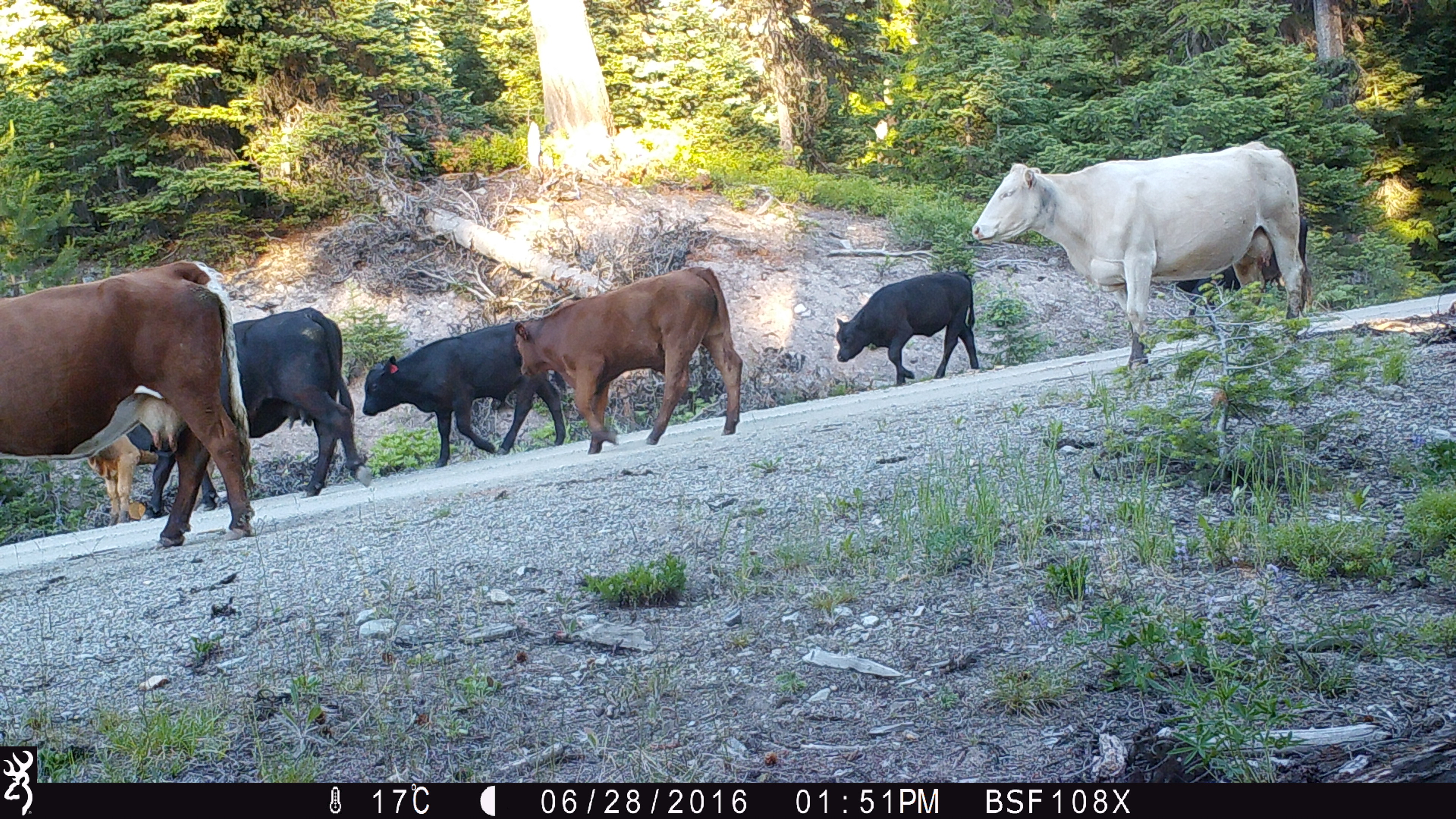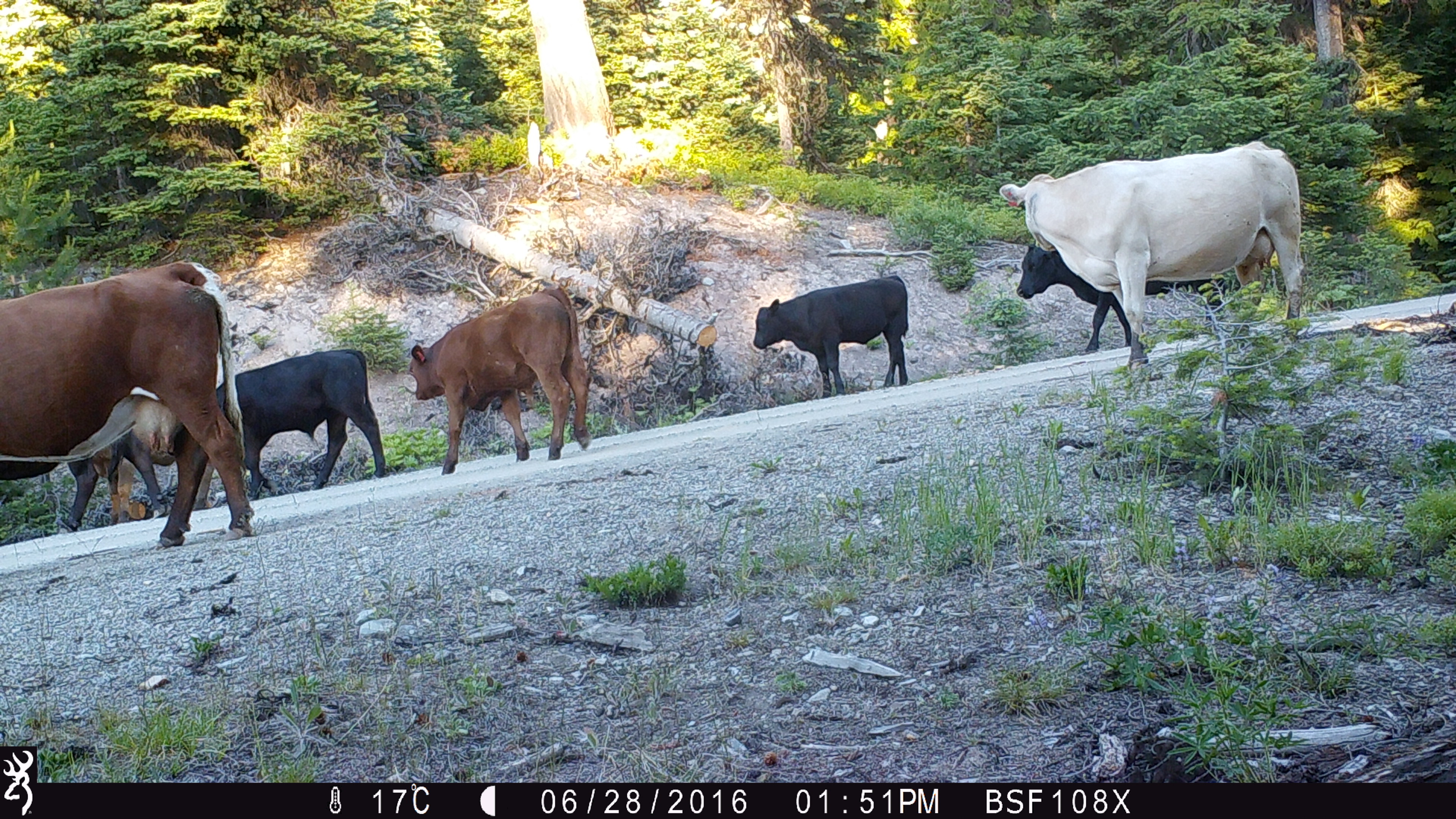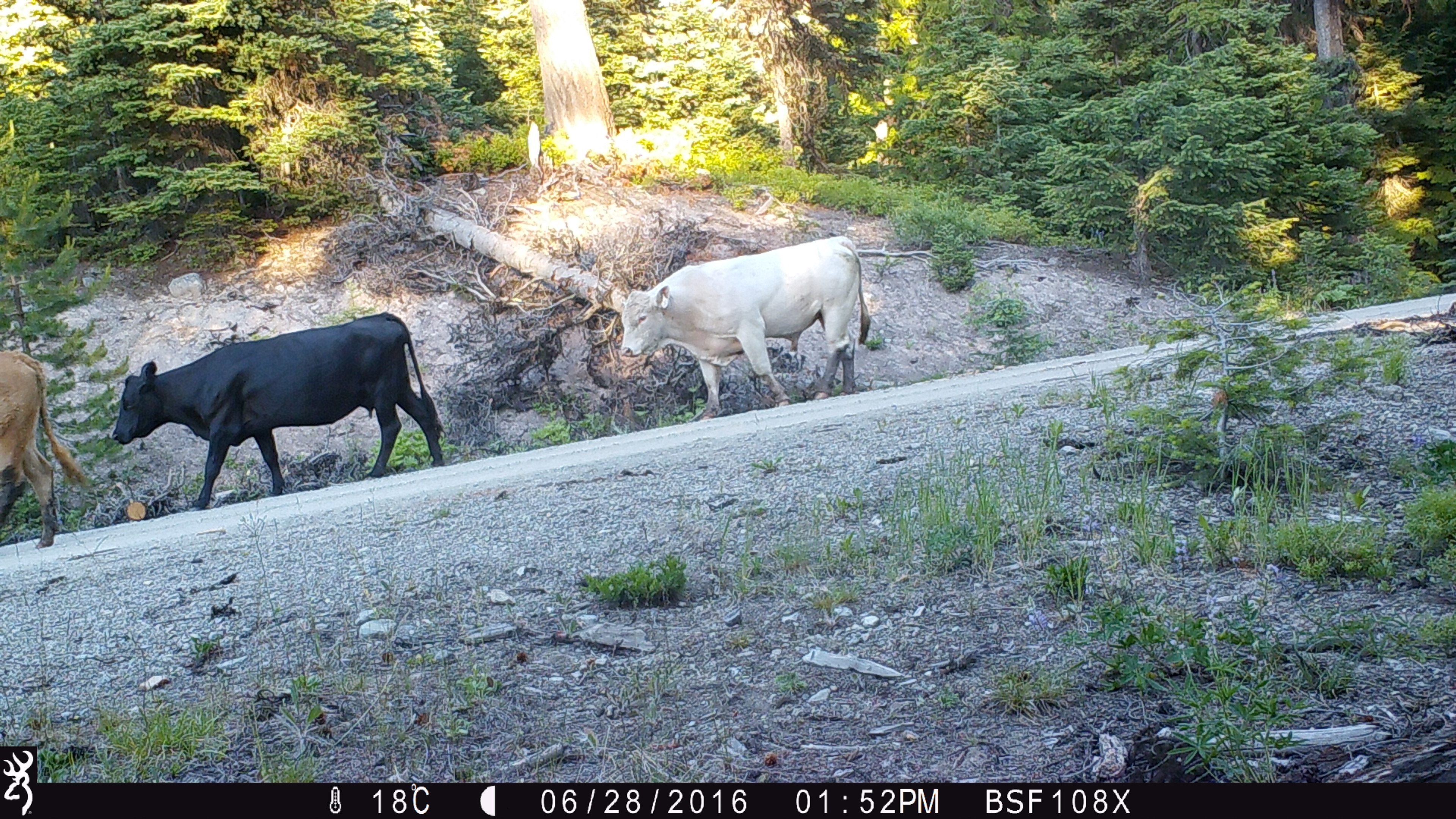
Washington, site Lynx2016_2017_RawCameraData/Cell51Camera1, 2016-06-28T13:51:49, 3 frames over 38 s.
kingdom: Animalia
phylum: Chordata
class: Mammalia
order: Artiodactyla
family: Bovidae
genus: Bos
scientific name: Bos taurus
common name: domestic cattle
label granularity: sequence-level